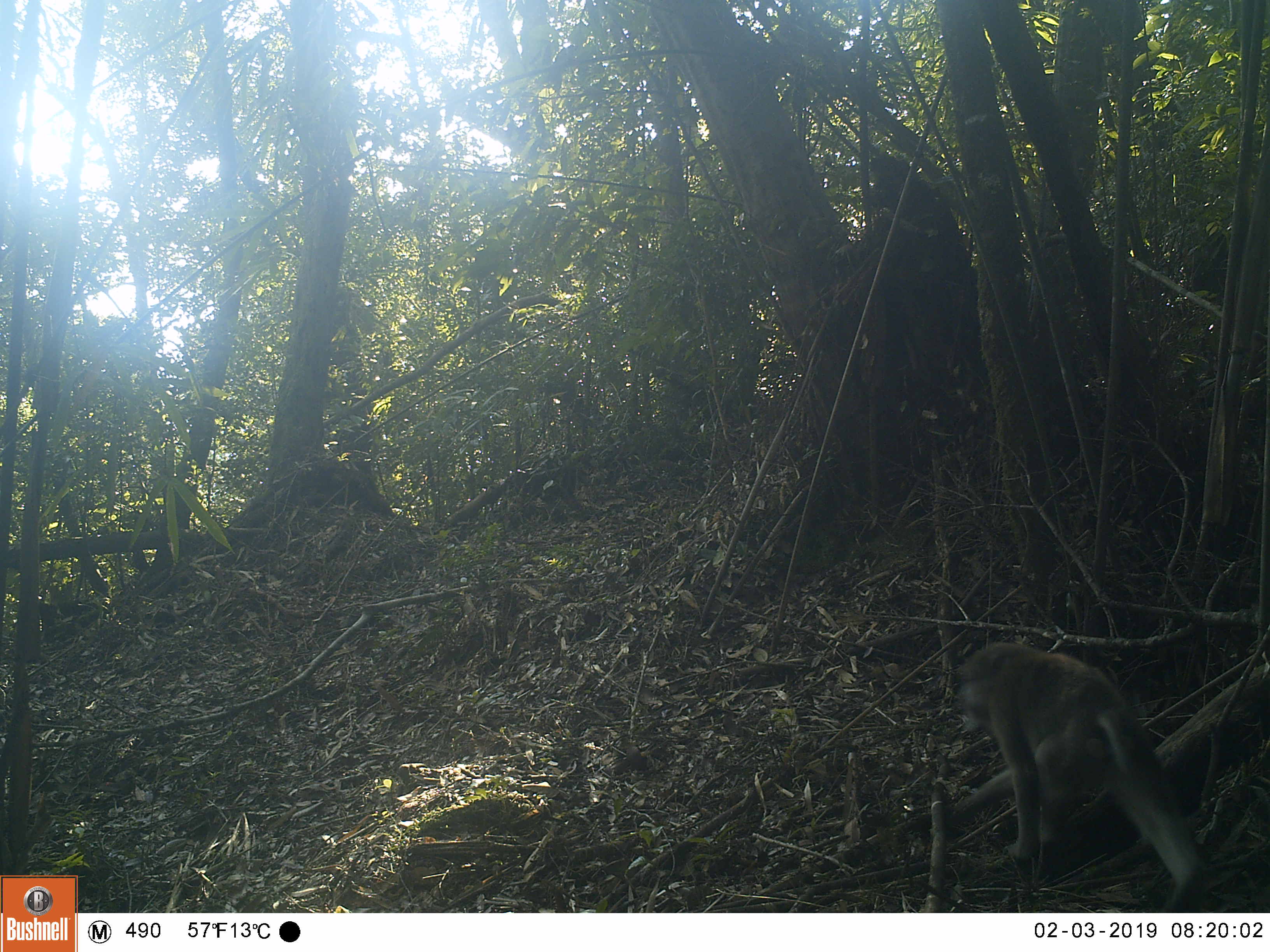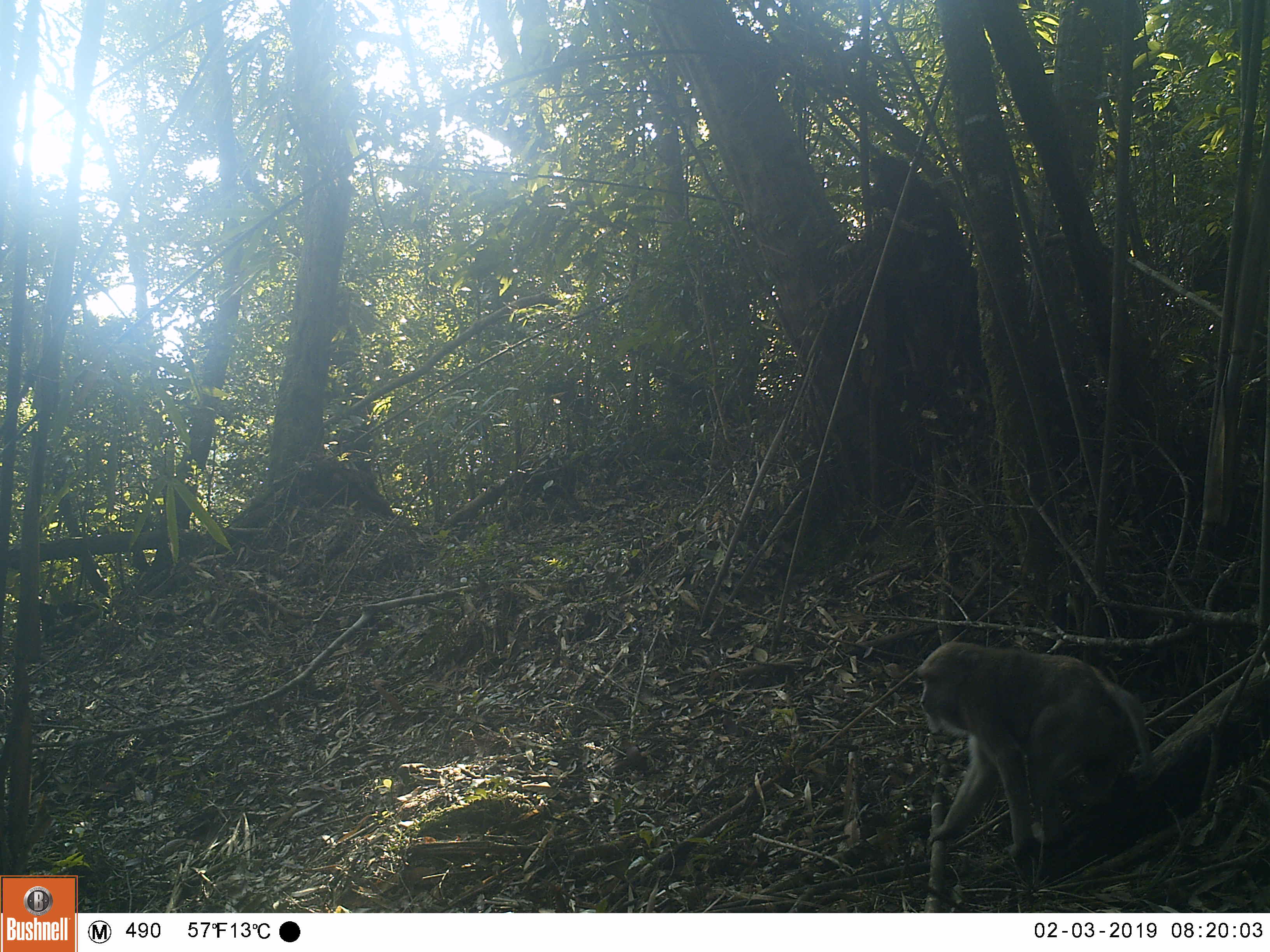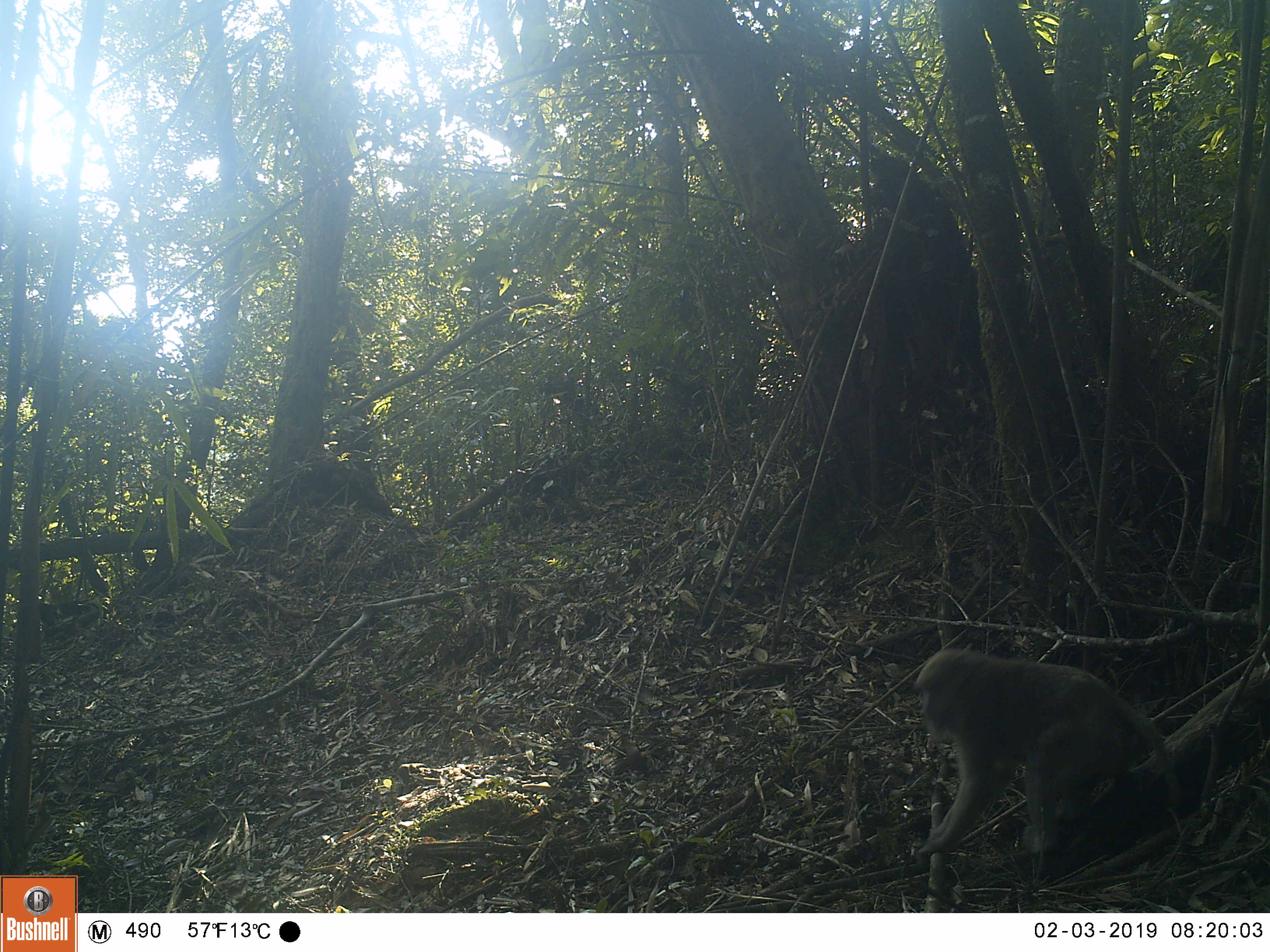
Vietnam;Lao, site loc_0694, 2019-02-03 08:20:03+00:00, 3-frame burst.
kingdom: Animalia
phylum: Chordata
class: Mammalia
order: Primates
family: Cercopithecidae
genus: Macaca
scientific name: Macaca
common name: macaques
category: assam or rhesus macaque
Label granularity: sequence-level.